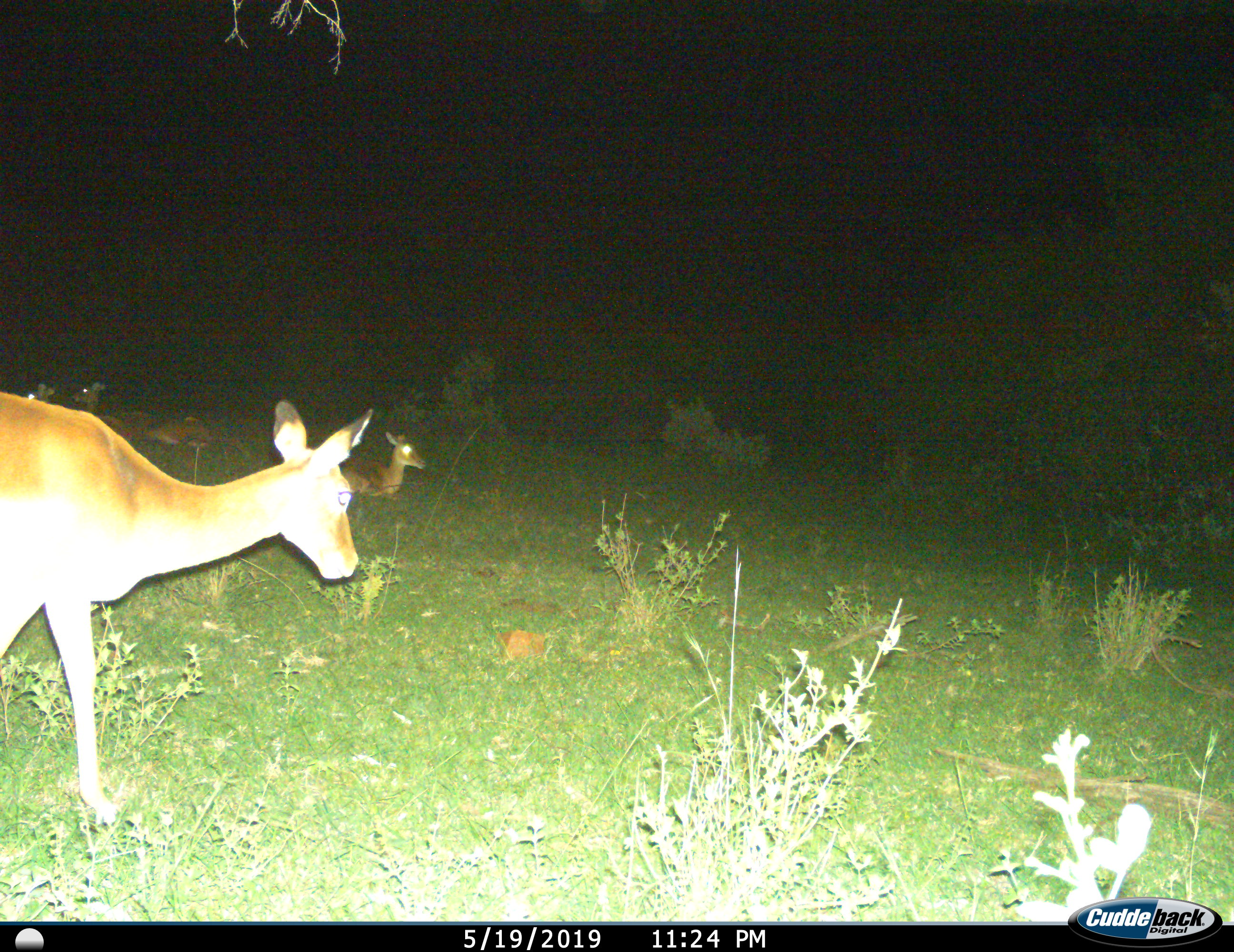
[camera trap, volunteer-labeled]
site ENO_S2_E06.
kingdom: Animalia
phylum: Chordata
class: Mammalia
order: Artiodactyla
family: Bovidae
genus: Aepyceros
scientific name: Aepyceros melampus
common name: impala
Impala (Aepyceros melampus), count 5. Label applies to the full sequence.